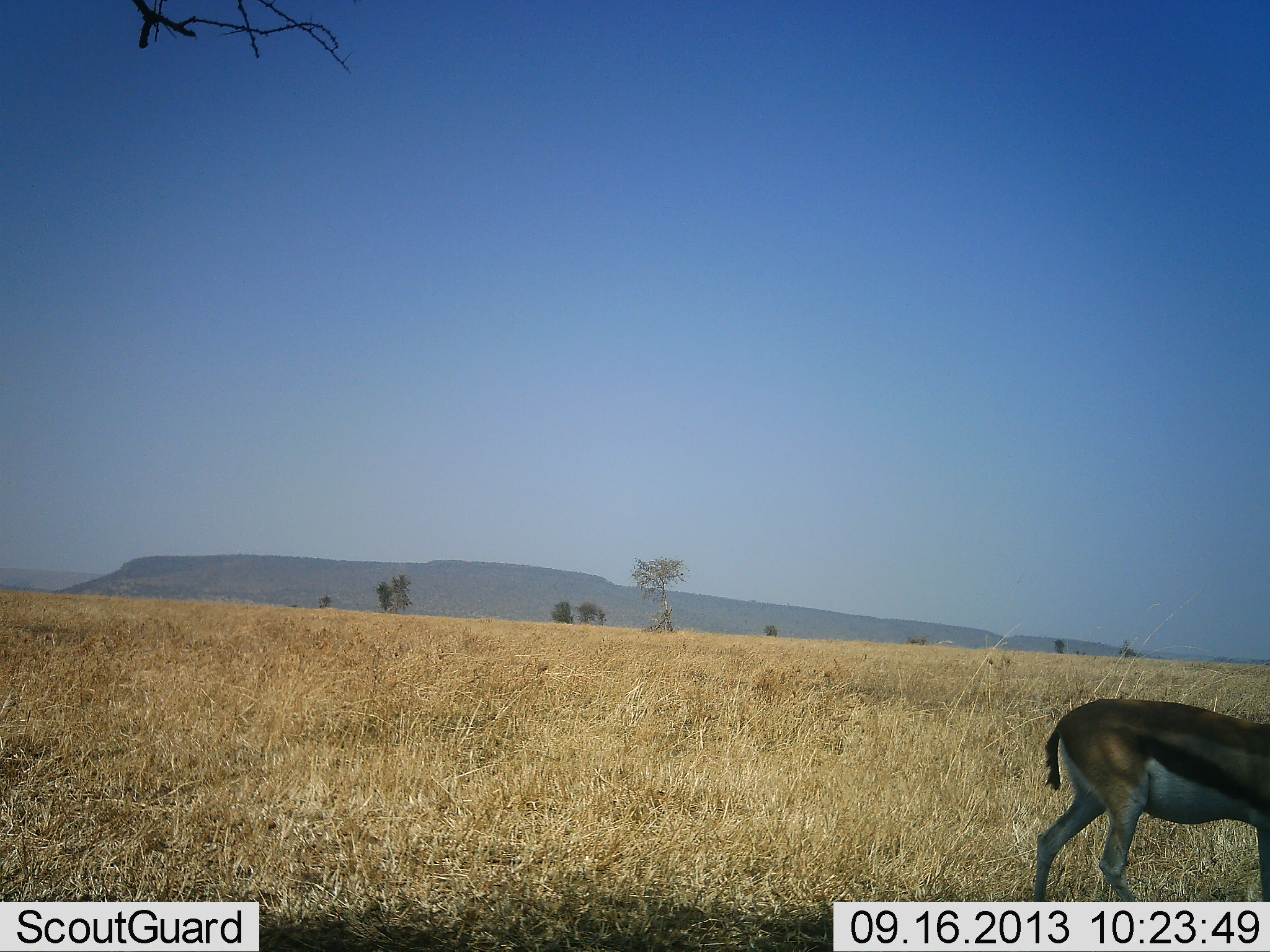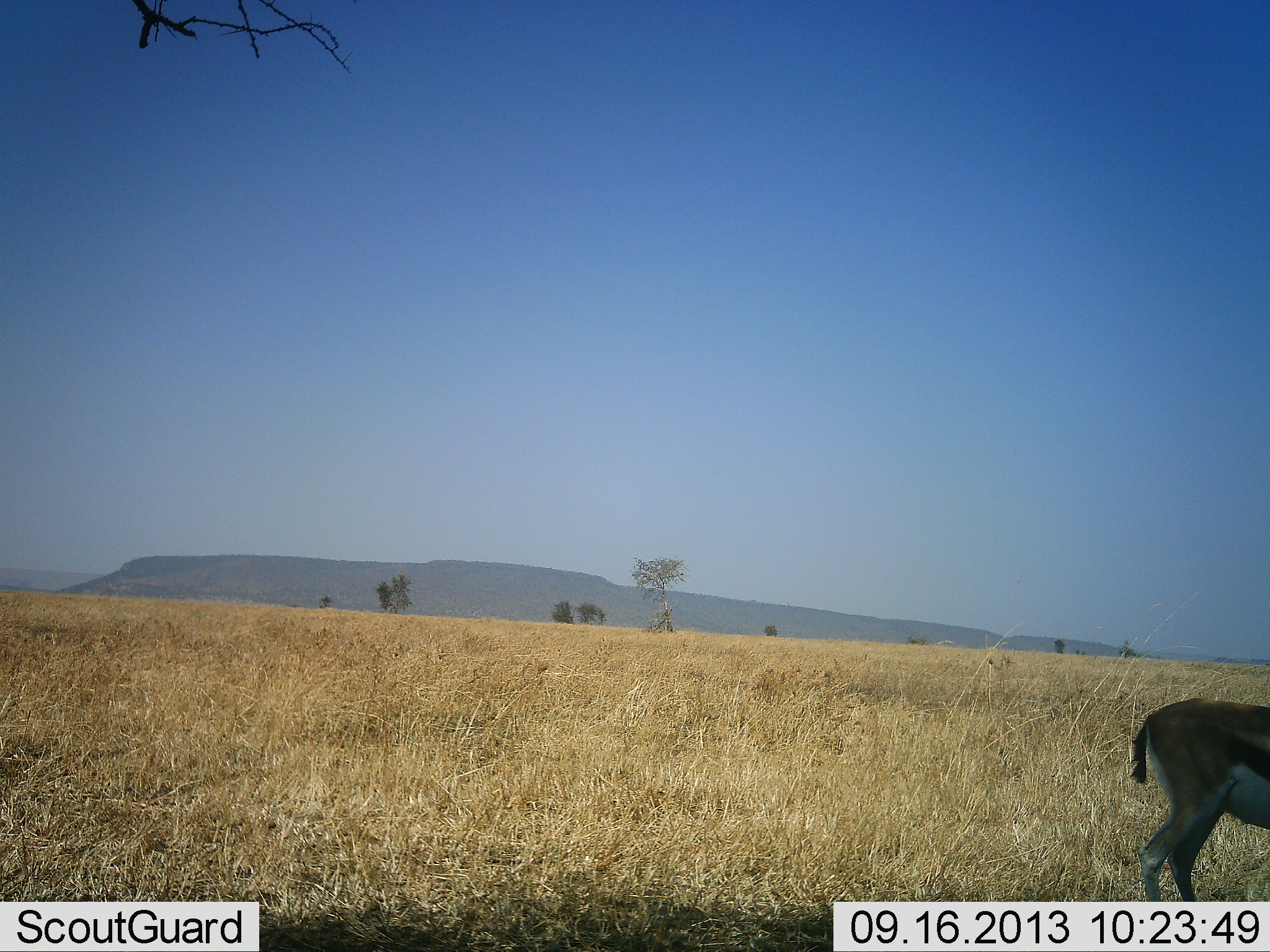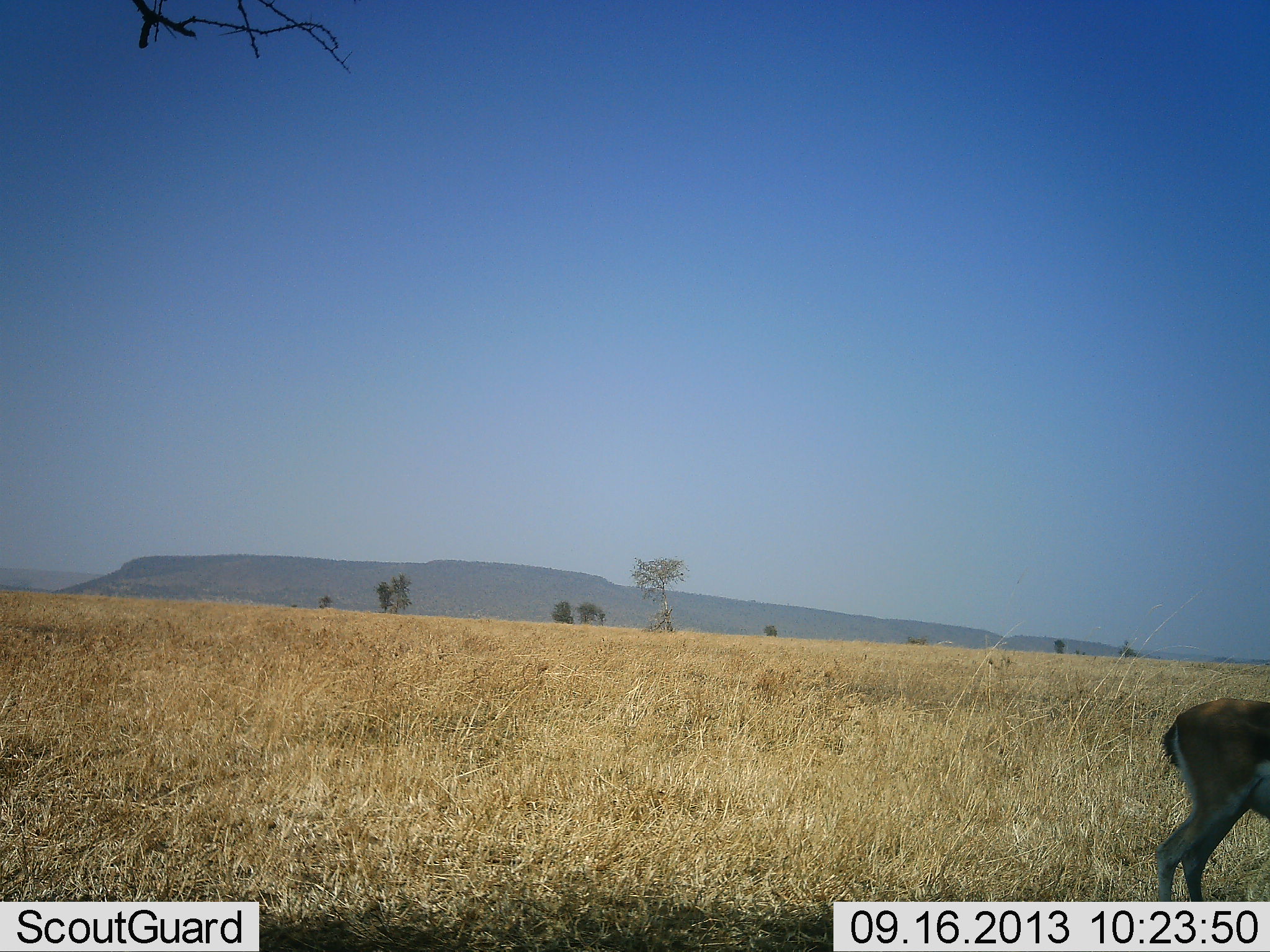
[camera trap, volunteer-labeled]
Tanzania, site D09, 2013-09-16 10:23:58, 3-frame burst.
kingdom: Animalia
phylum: Chordata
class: Mammalia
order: Artiodactyla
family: Bovidae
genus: Eudorcas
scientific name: Eudorcas thomsonii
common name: thomson's gazelle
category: gazellethomsons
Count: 1.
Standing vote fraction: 38%.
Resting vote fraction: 0%.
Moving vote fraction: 67%.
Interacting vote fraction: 0%.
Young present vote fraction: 0%.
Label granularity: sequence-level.